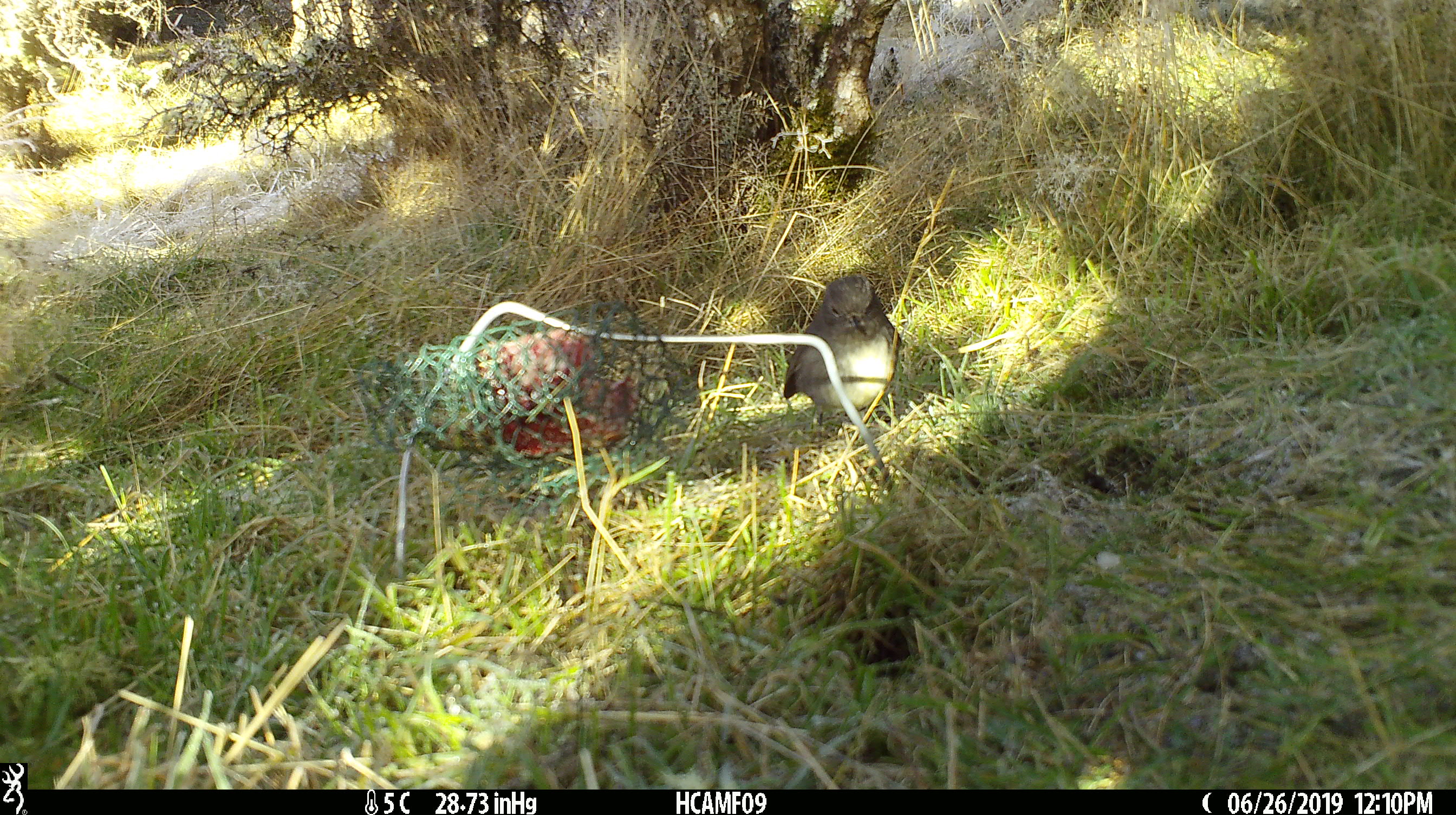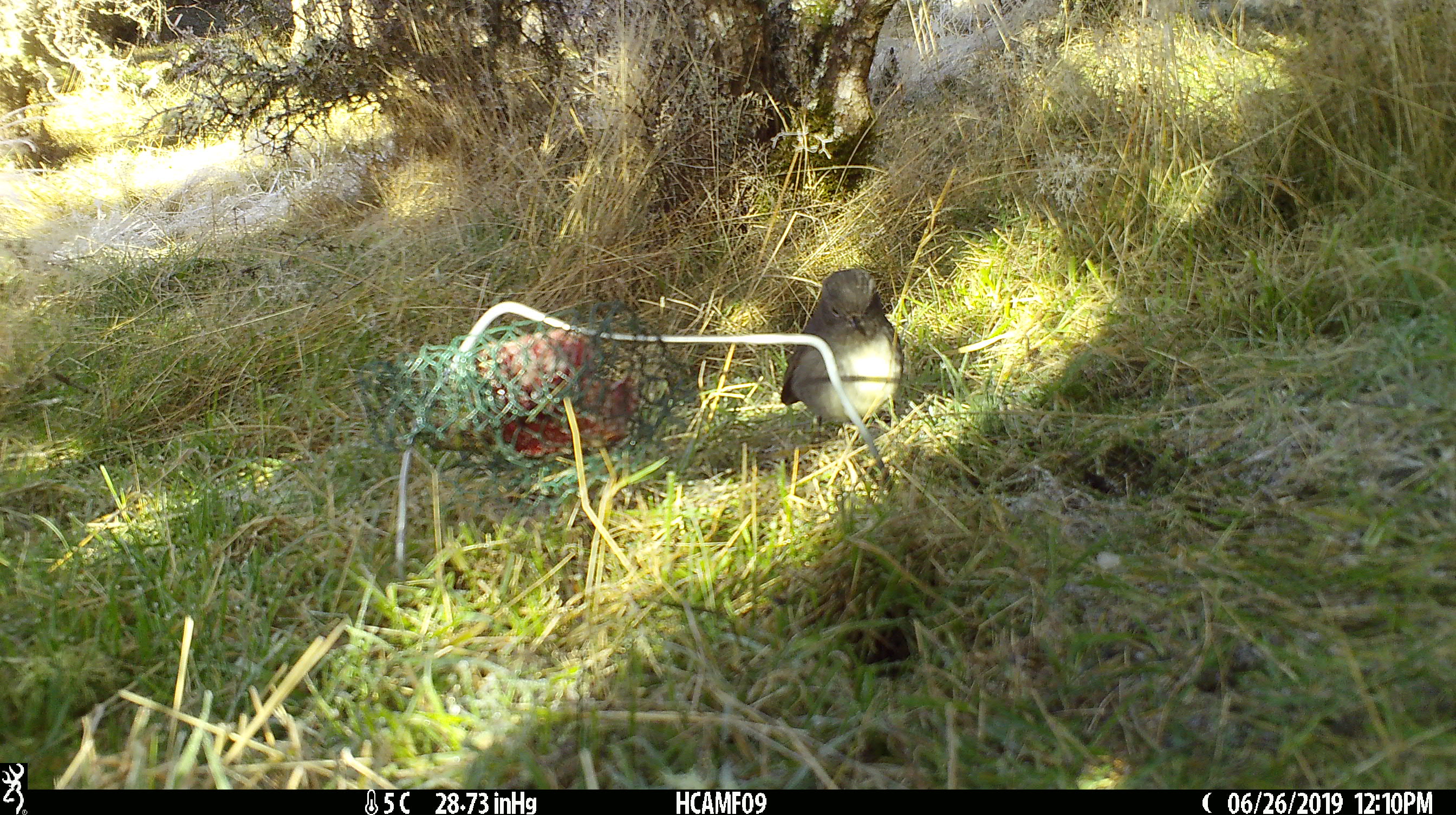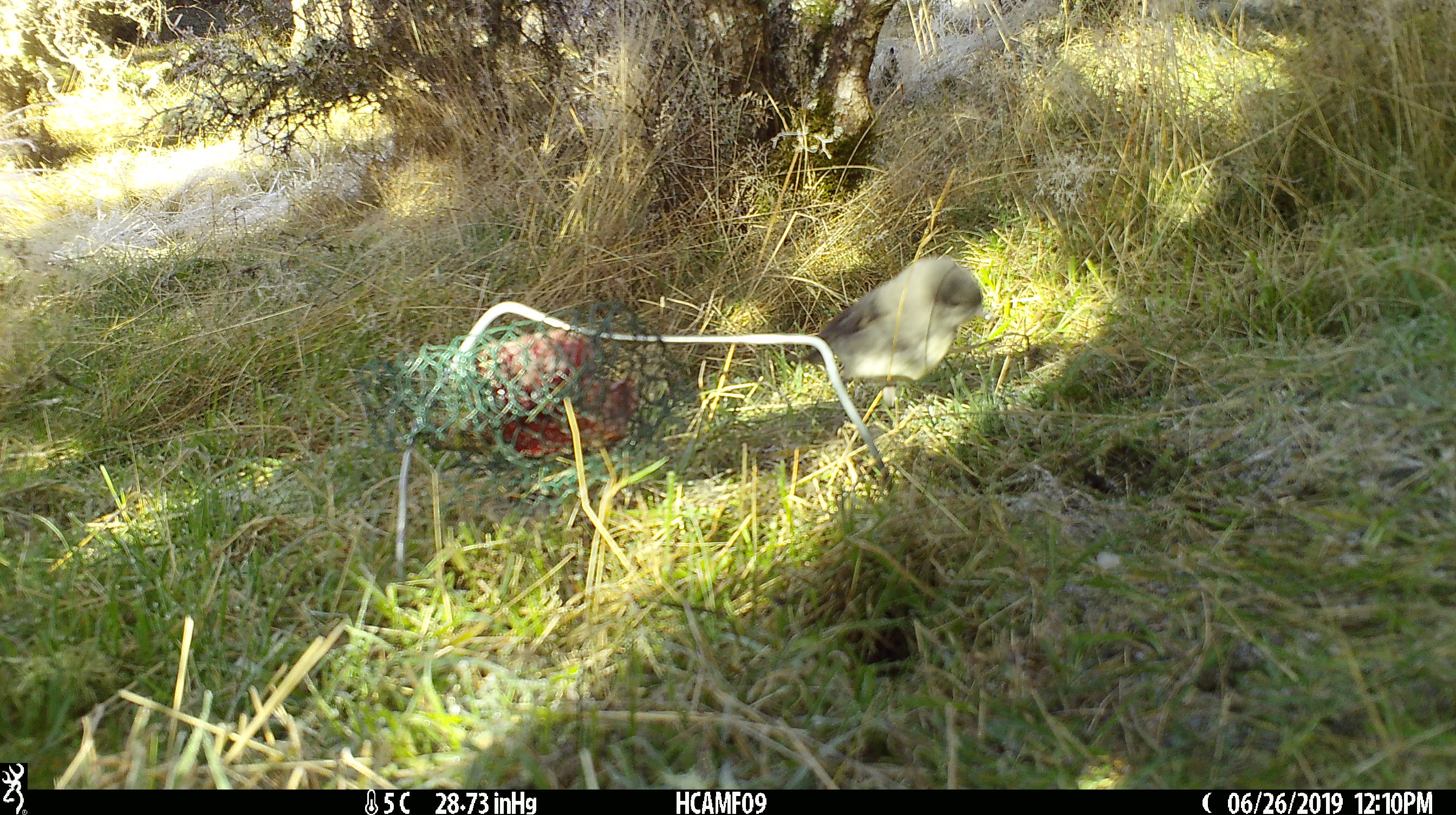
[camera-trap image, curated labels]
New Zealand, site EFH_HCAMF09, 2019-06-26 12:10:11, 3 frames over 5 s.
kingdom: Animalia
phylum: Chordata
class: Aves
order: Passeriformes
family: Petroicidae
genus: Petroica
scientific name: Petroica australis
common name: new zealand robin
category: robin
Robin (new zealand robin) (Petroica australis).